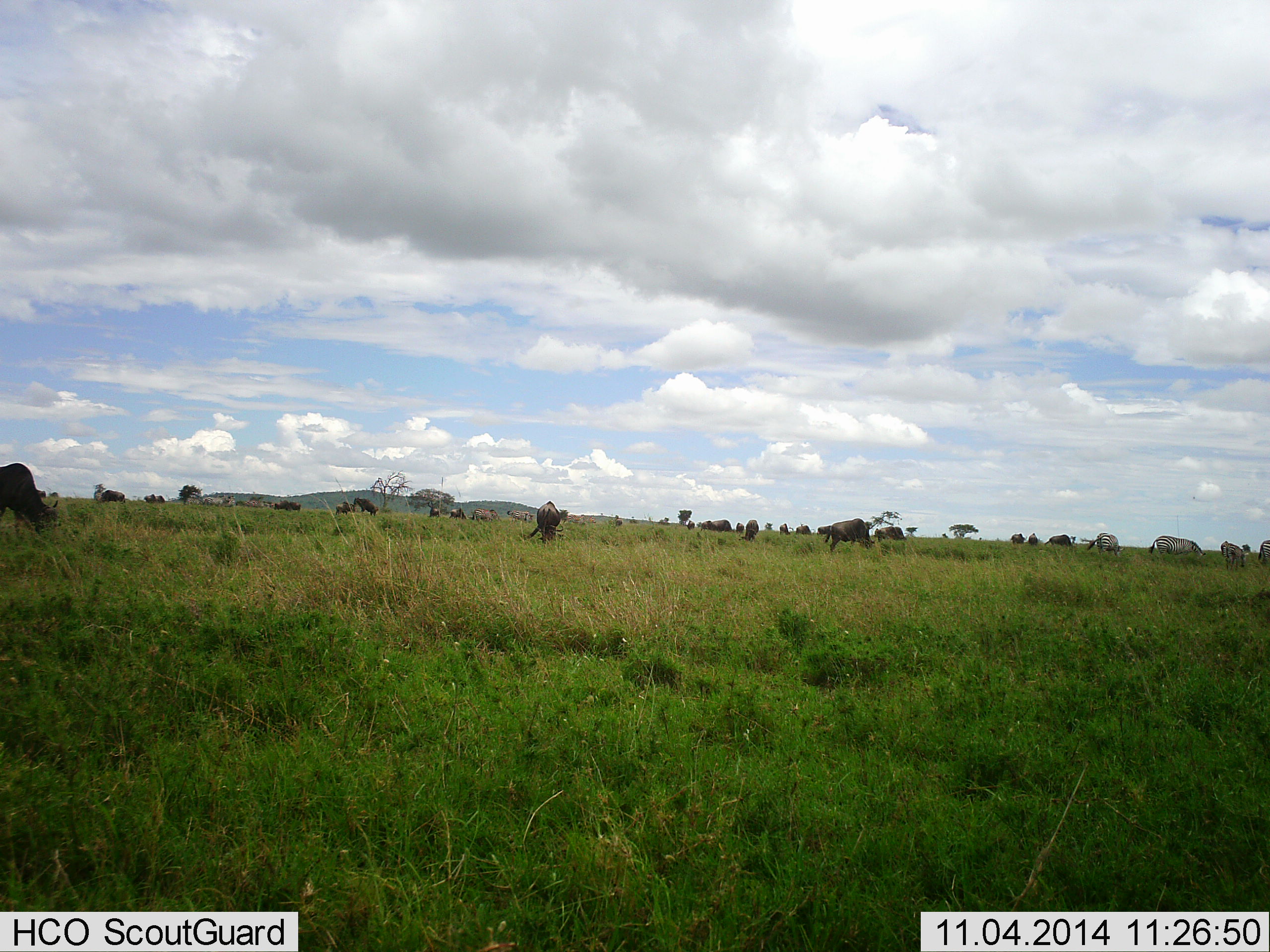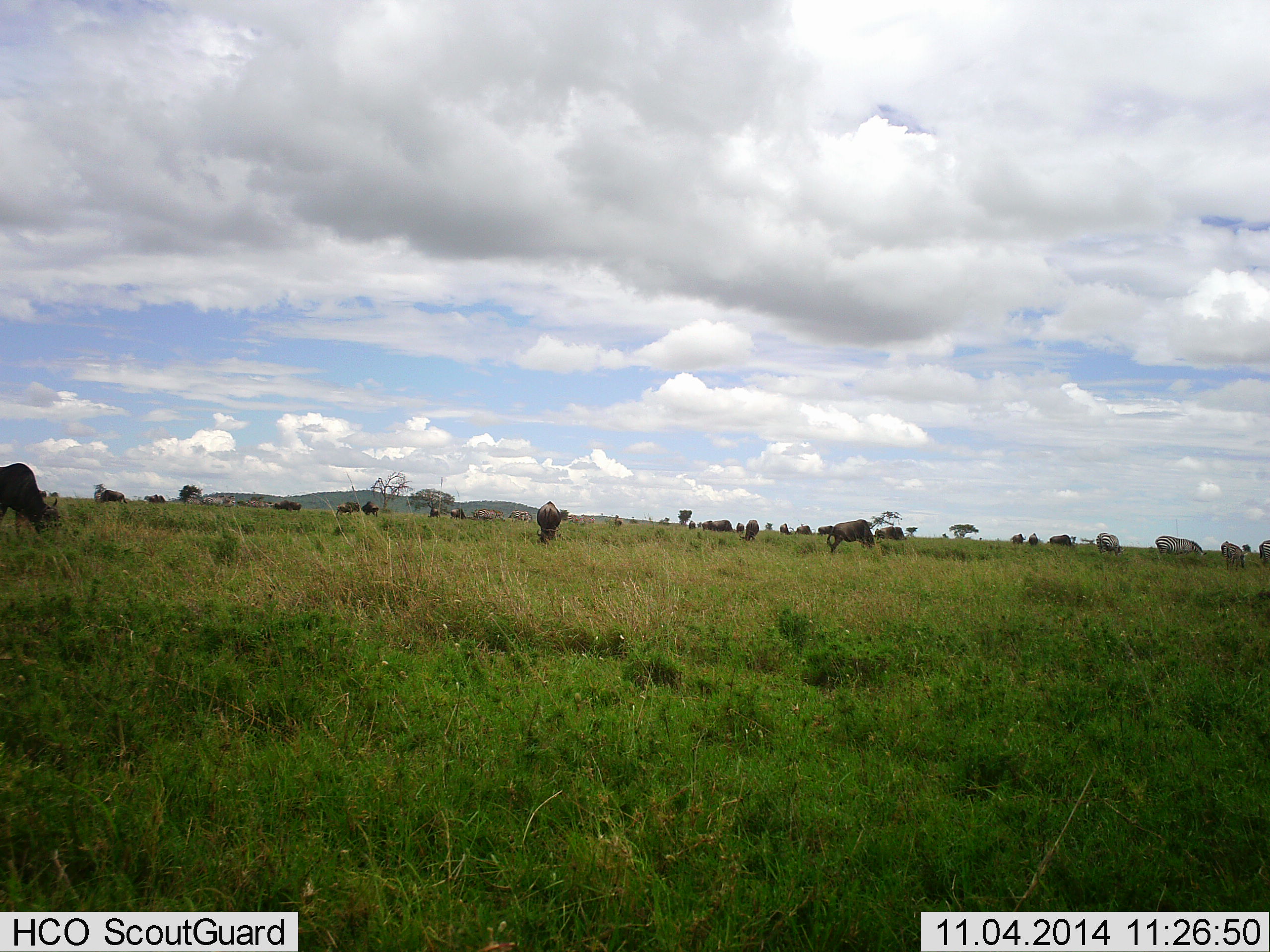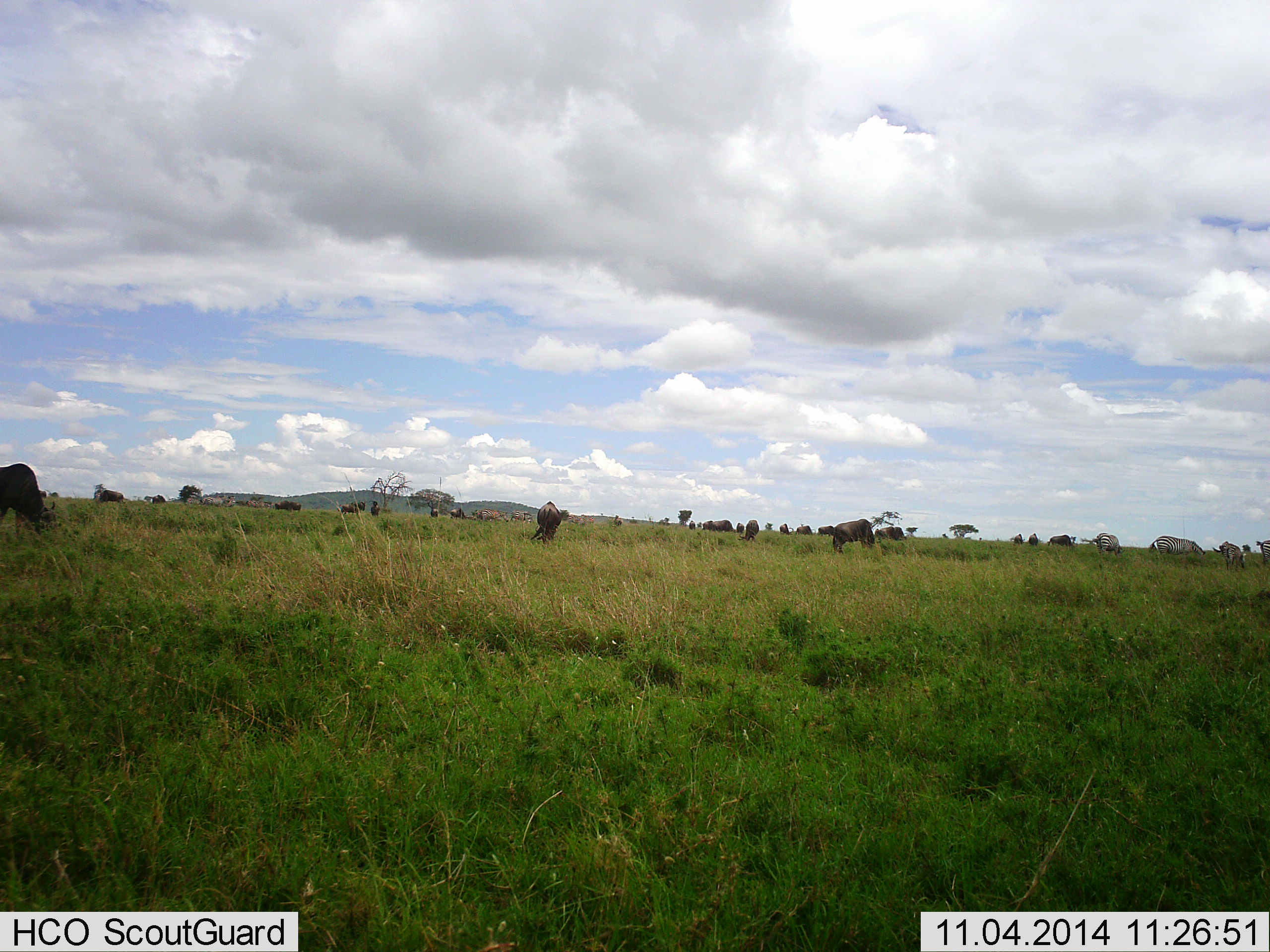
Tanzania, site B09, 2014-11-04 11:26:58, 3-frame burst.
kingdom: Animalia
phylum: Chordata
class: Mammalia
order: Artiodactyla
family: Bovidae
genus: Connochaetes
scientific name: Connochaetes taurinus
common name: blue wildebeest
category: wildebeest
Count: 11-50.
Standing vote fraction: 33%.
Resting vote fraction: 0%.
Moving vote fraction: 25%.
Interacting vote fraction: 25%.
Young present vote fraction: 0%.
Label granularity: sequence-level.